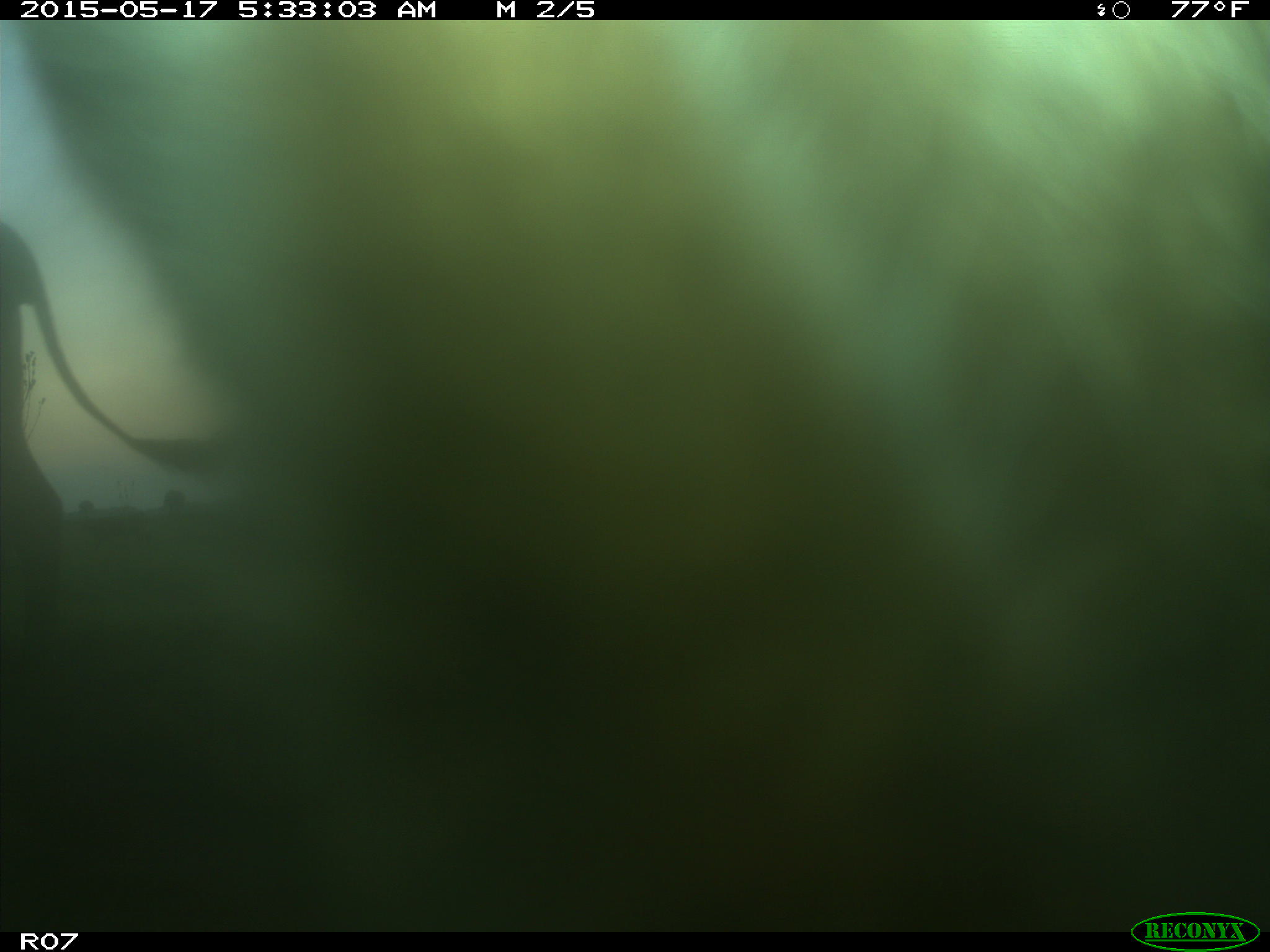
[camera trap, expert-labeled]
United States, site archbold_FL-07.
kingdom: Animalia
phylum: Chordata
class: Mammalia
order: Artiodactyla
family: Bovidae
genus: Bos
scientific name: Bos taurus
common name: domestic cow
Bos taurus (domestic cow).